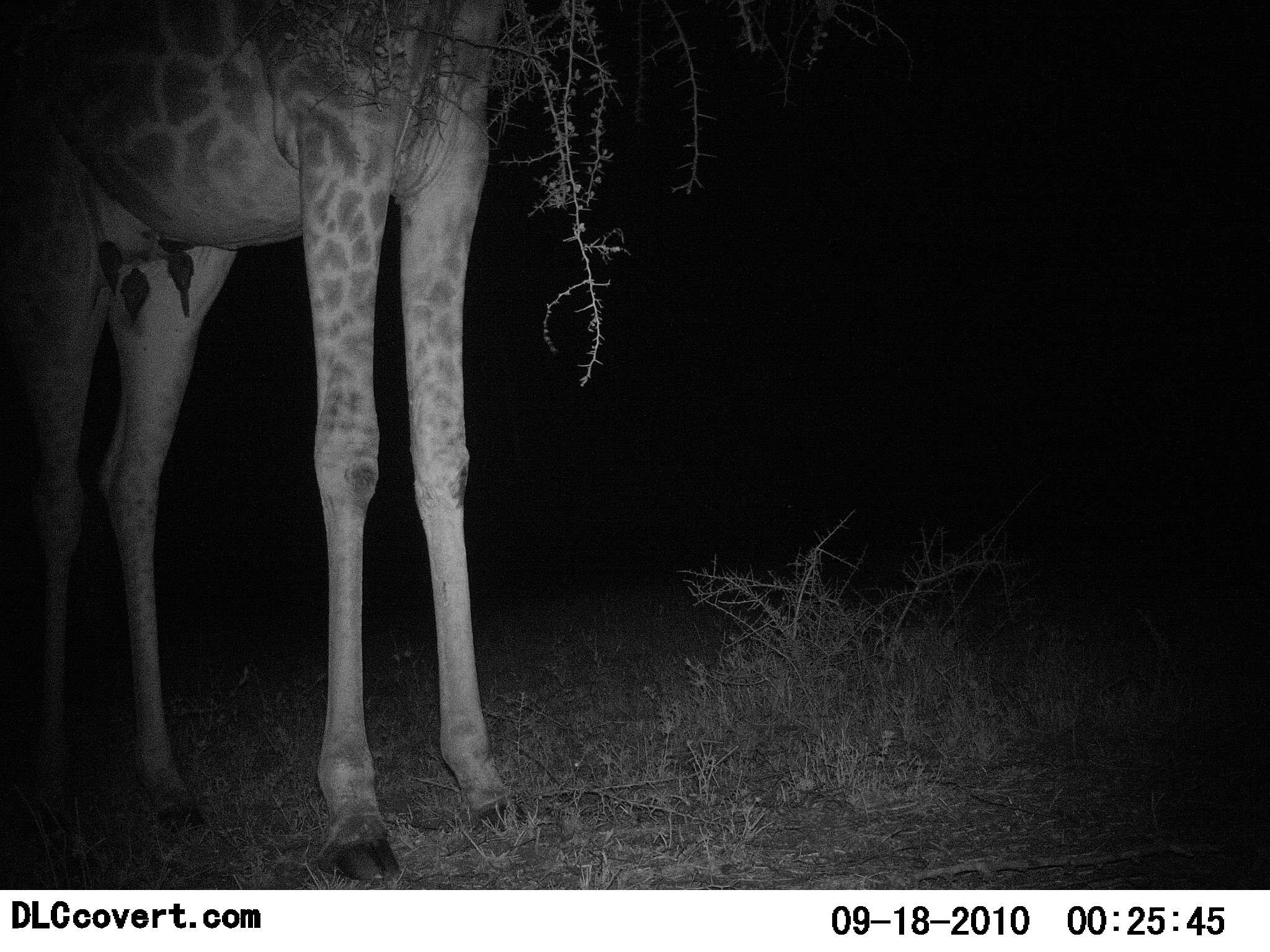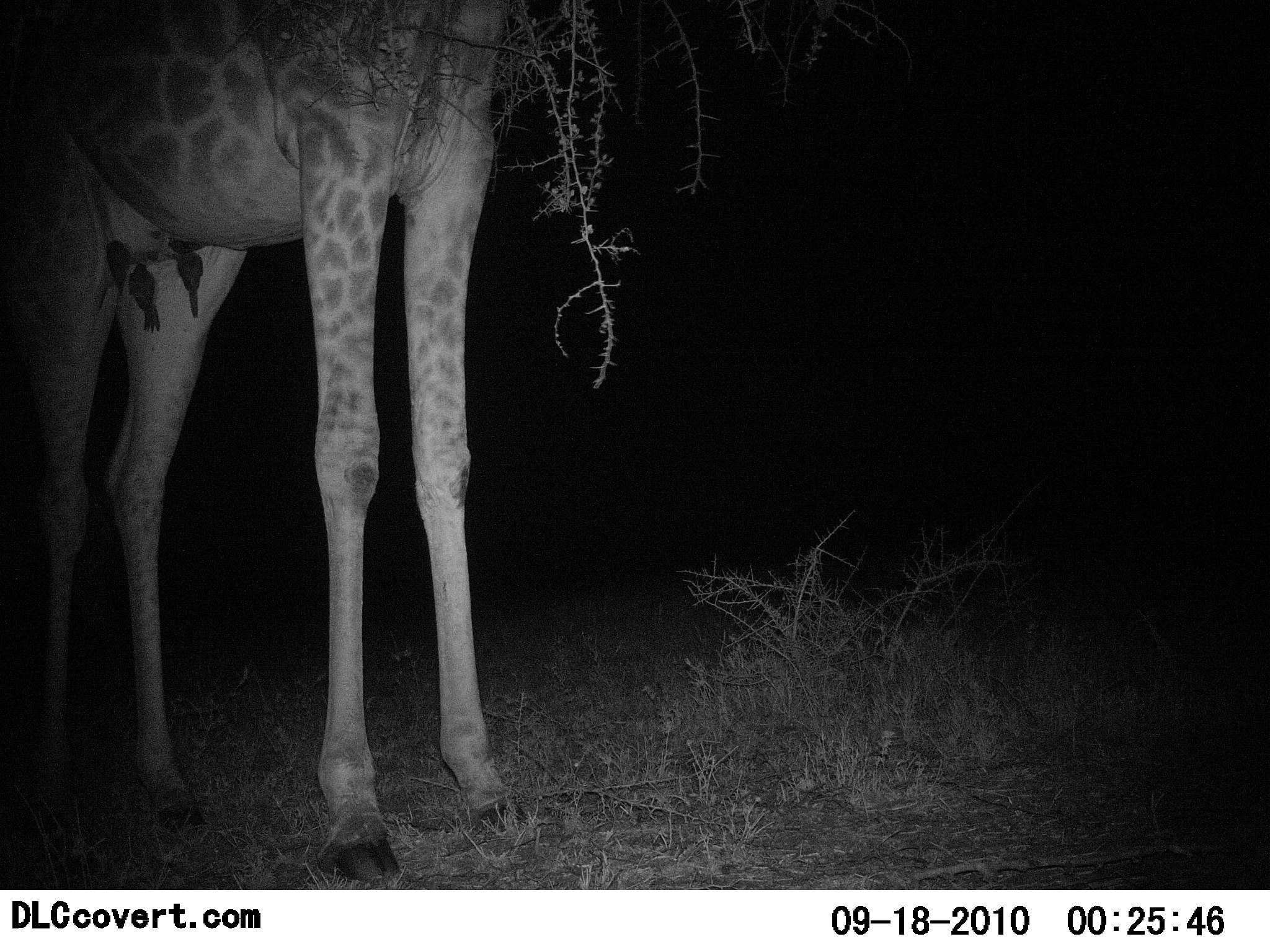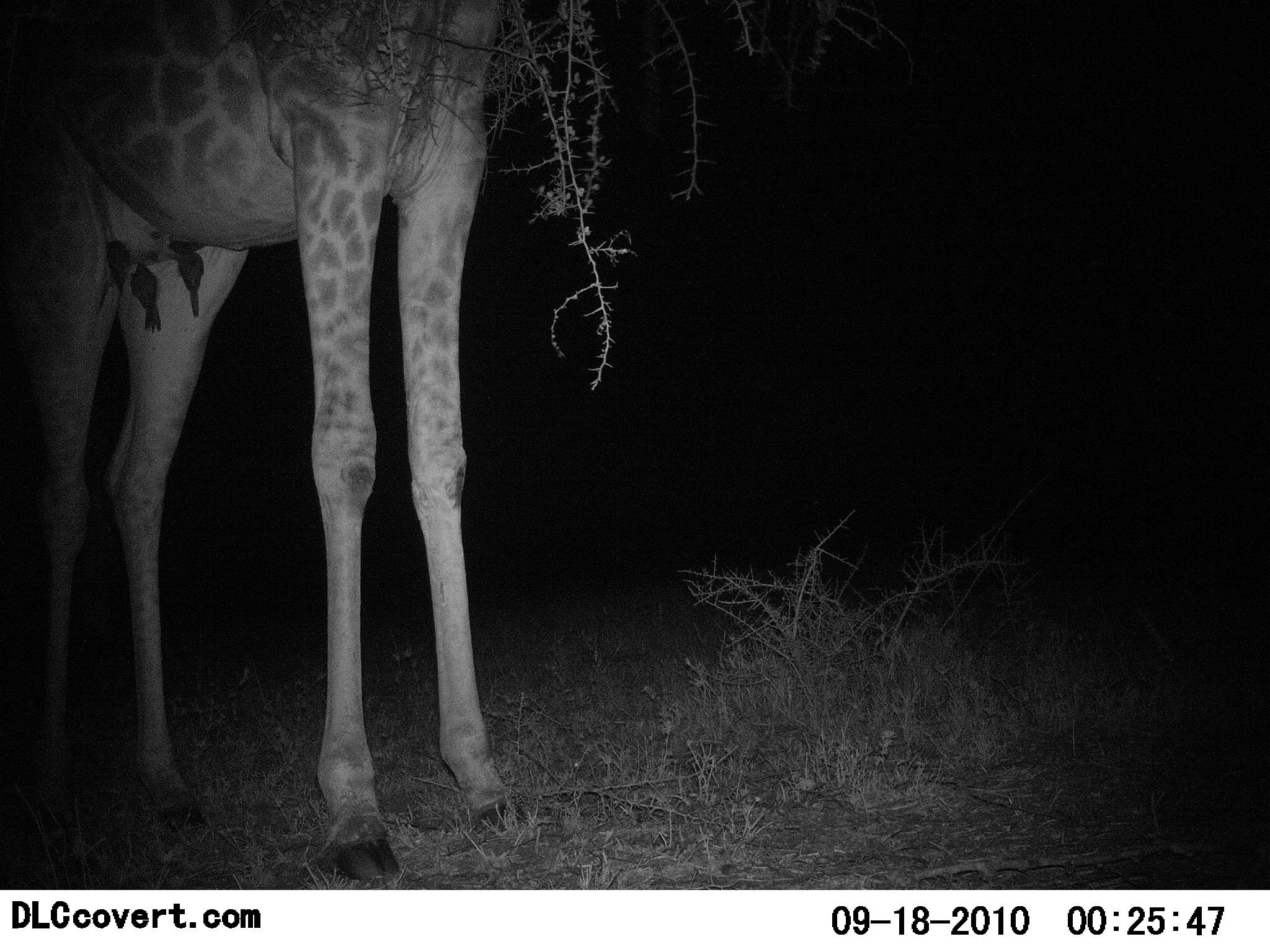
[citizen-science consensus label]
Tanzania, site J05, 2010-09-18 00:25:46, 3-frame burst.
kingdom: Animalia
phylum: Chordata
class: Mammalia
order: Artiodactyla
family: Giraffidae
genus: Giraffa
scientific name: Giraffa camelopardalis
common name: giraffe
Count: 1.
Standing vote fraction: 85%.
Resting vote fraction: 0%.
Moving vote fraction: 0%.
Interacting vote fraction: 0%.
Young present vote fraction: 0%.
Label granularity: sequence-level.